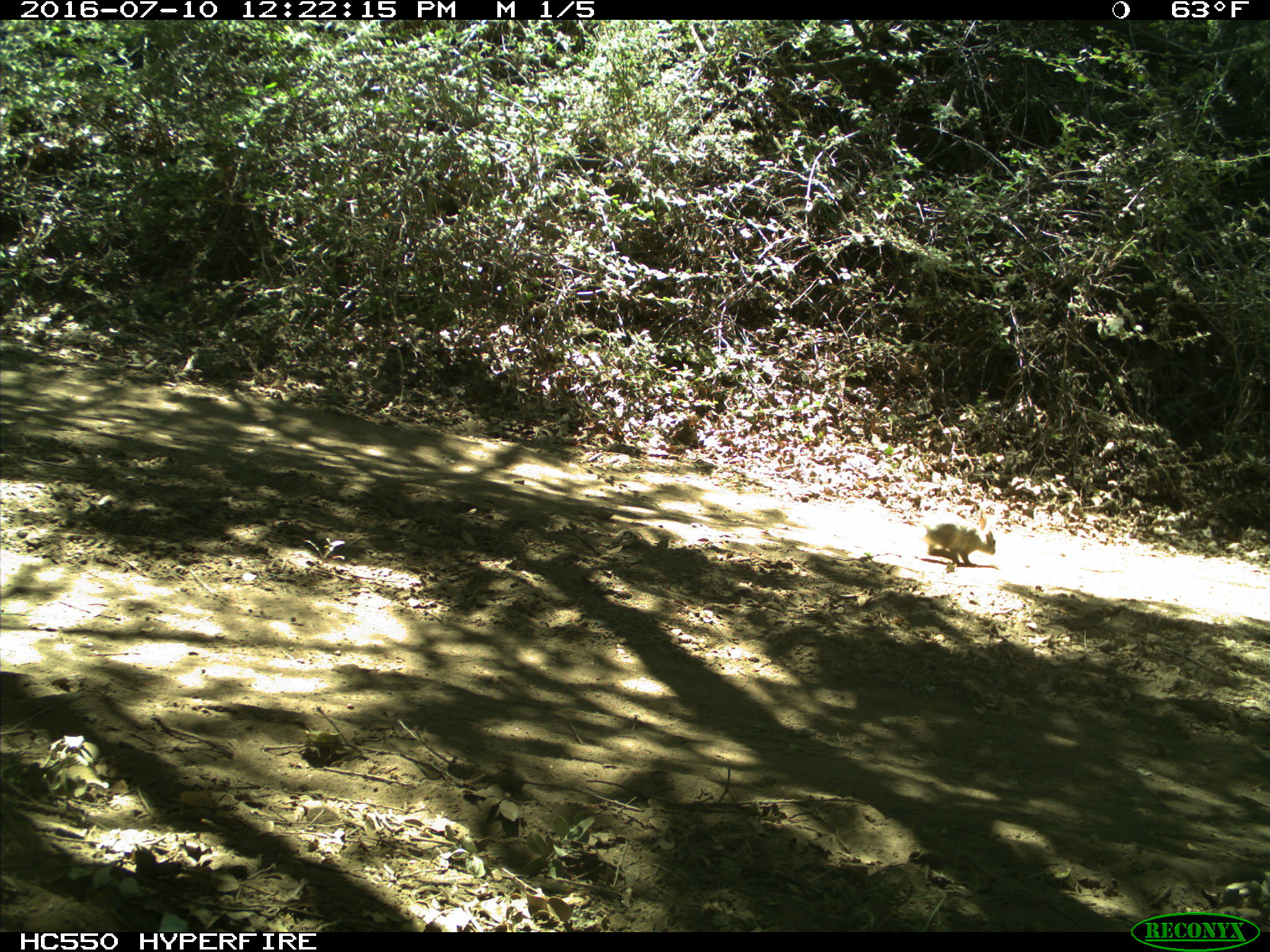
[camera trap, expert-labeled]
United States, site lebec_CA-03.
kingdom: Animalia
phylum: Chordata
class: Mammalia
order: Lagomorpha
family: Leporidae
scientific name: Leporidae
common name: rabbits and hares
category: unidentified rabbit